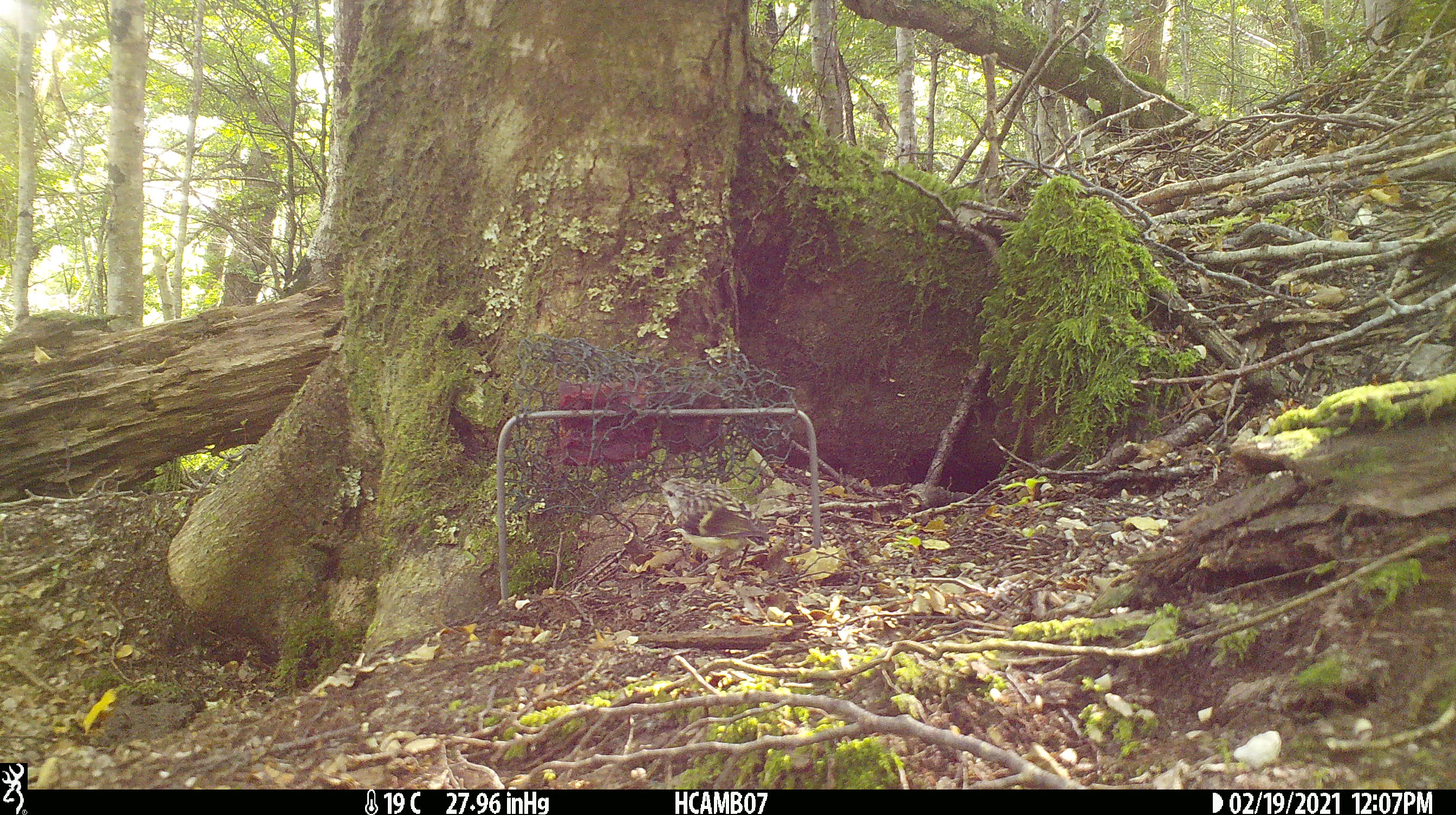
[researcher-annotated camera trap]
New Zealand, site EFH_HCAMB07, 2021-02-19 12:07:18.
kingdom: Animalia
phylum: Chordata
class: Aves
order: Passeriformes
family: Acanthisittidae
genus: Acanthisitta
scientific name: Acanthisitta chloris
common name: rifleman